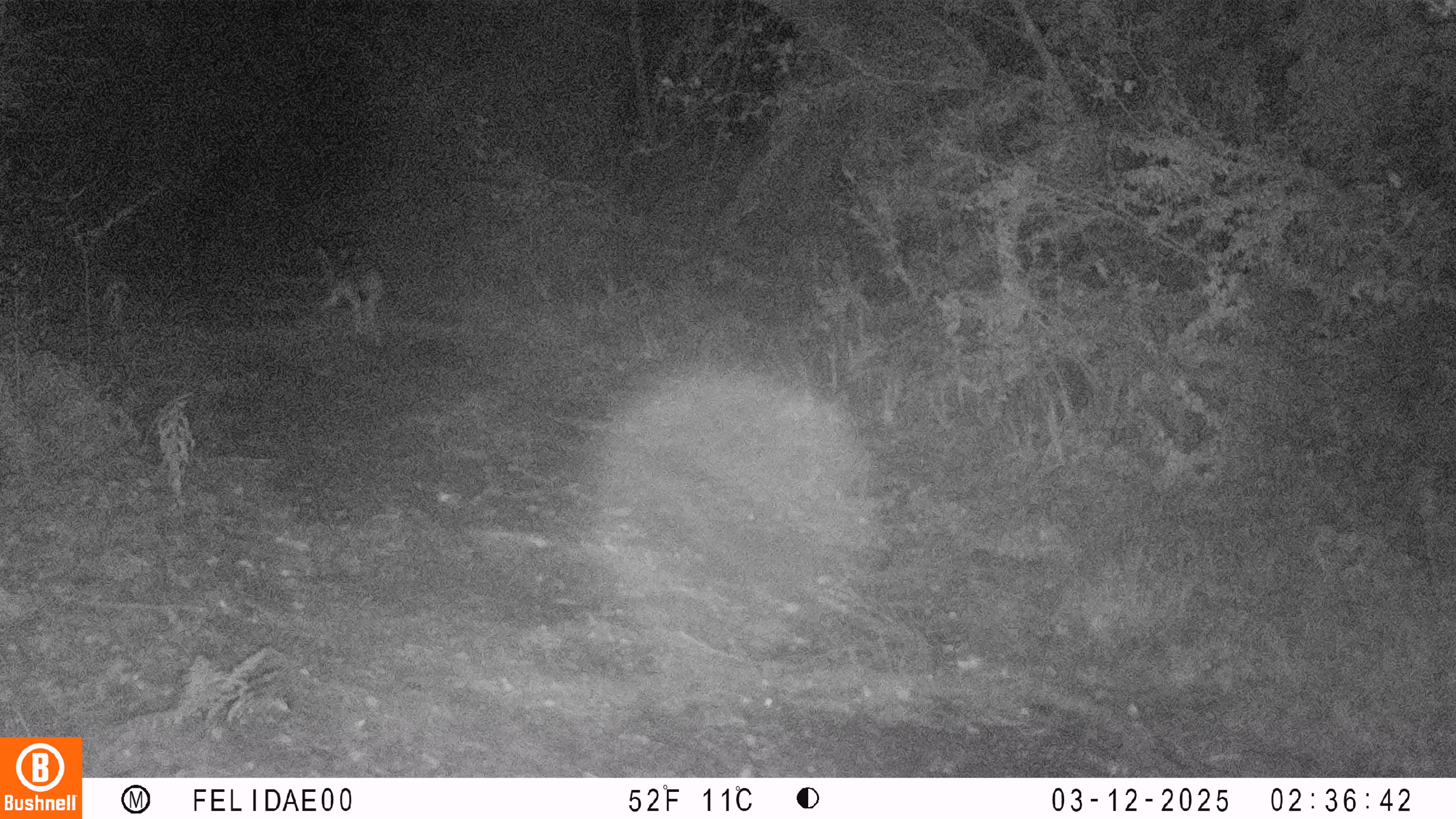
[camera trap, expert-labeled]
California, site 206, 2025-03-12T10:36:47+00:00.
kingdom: Animalia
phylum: Chordata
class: Mammalia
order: Carnivora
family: Canidae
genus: Canis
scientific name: Canis latrans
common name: coyote